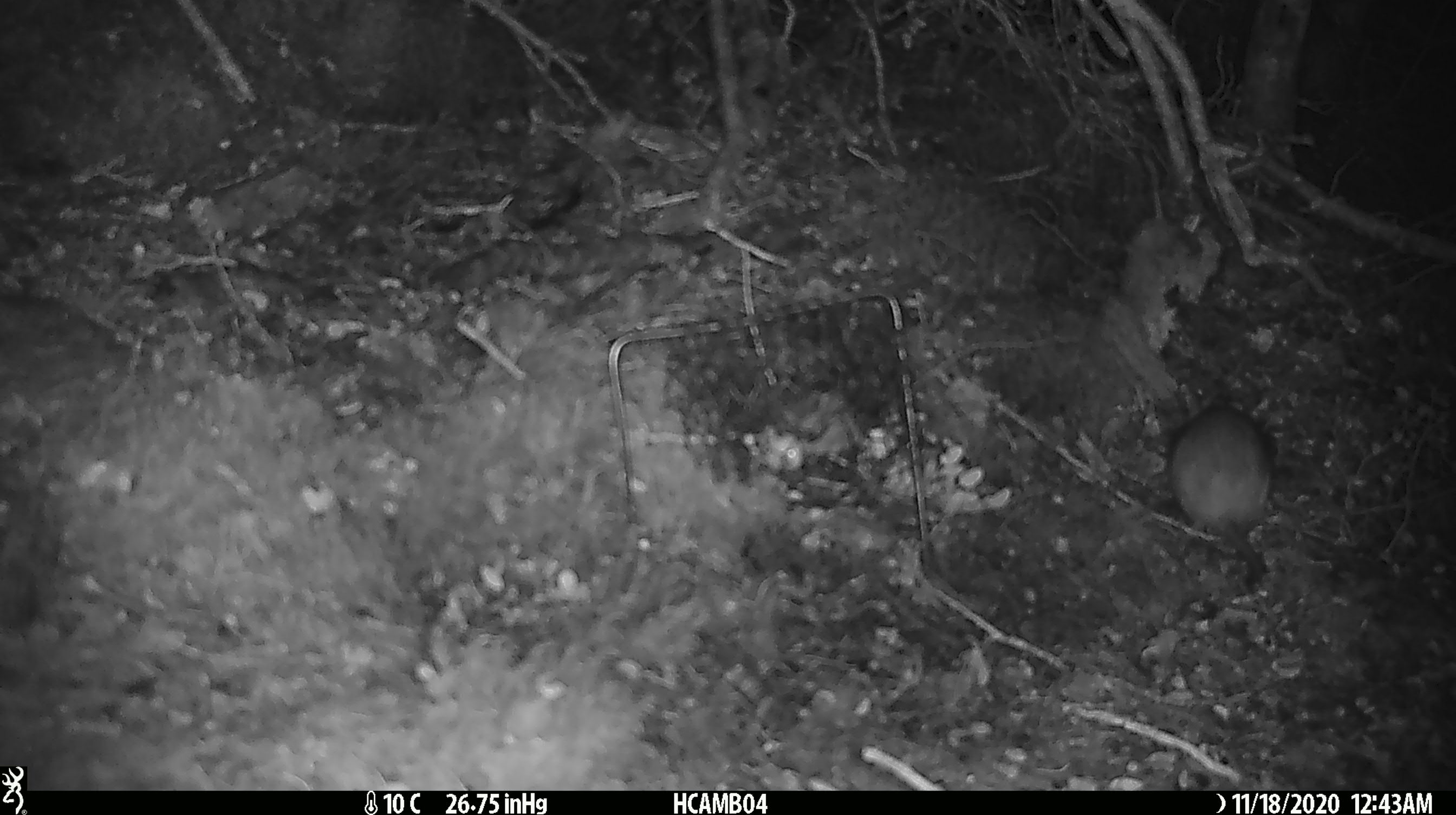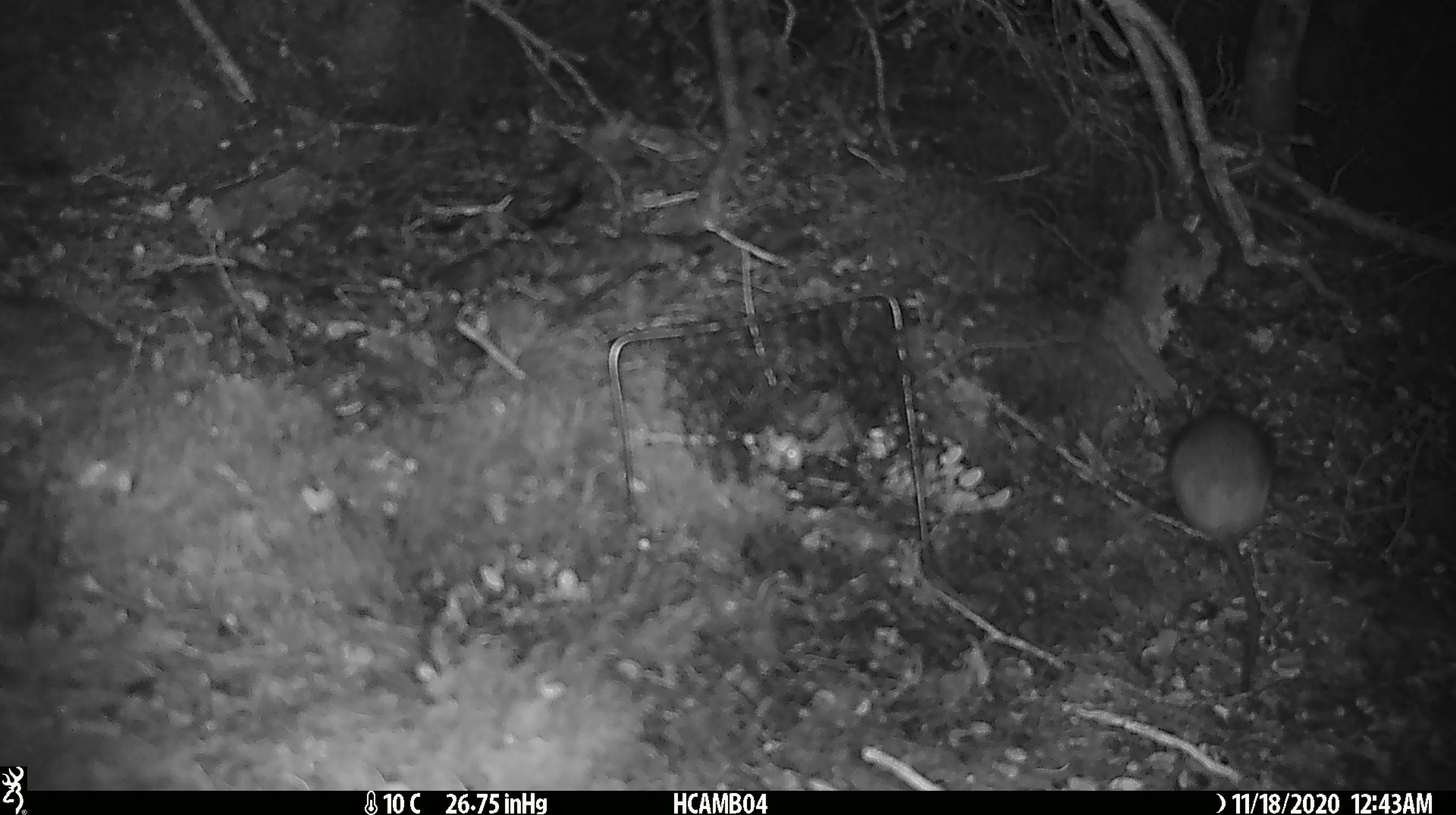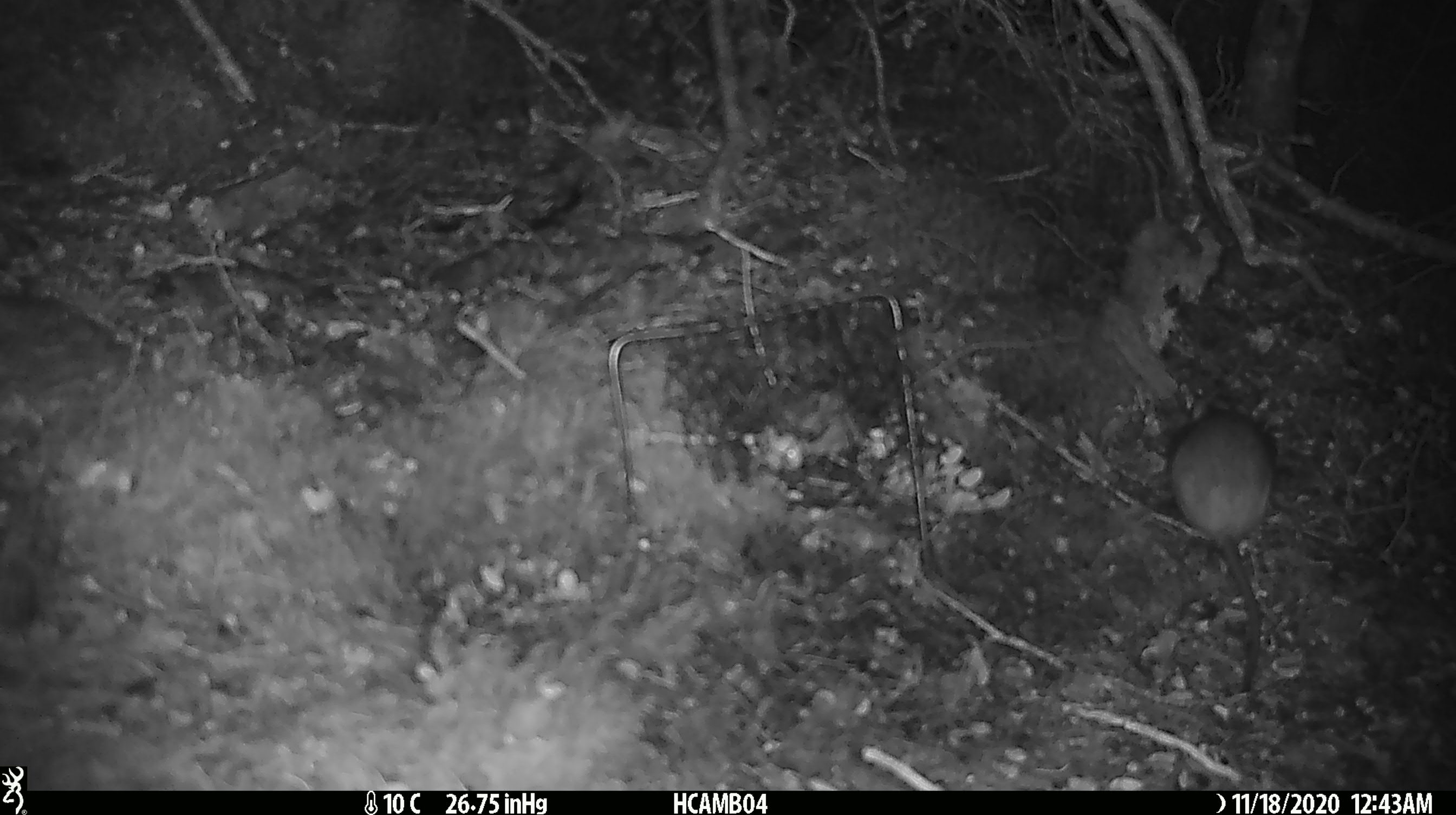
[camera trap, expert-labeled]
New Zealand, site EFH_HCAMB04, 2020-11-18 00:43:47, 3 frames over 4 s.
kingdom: Animalia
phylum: Chordata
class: Mammalia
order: Rodentia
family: Muridae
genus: Rattus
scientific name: Rattus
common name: rat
Rat (Rattus).